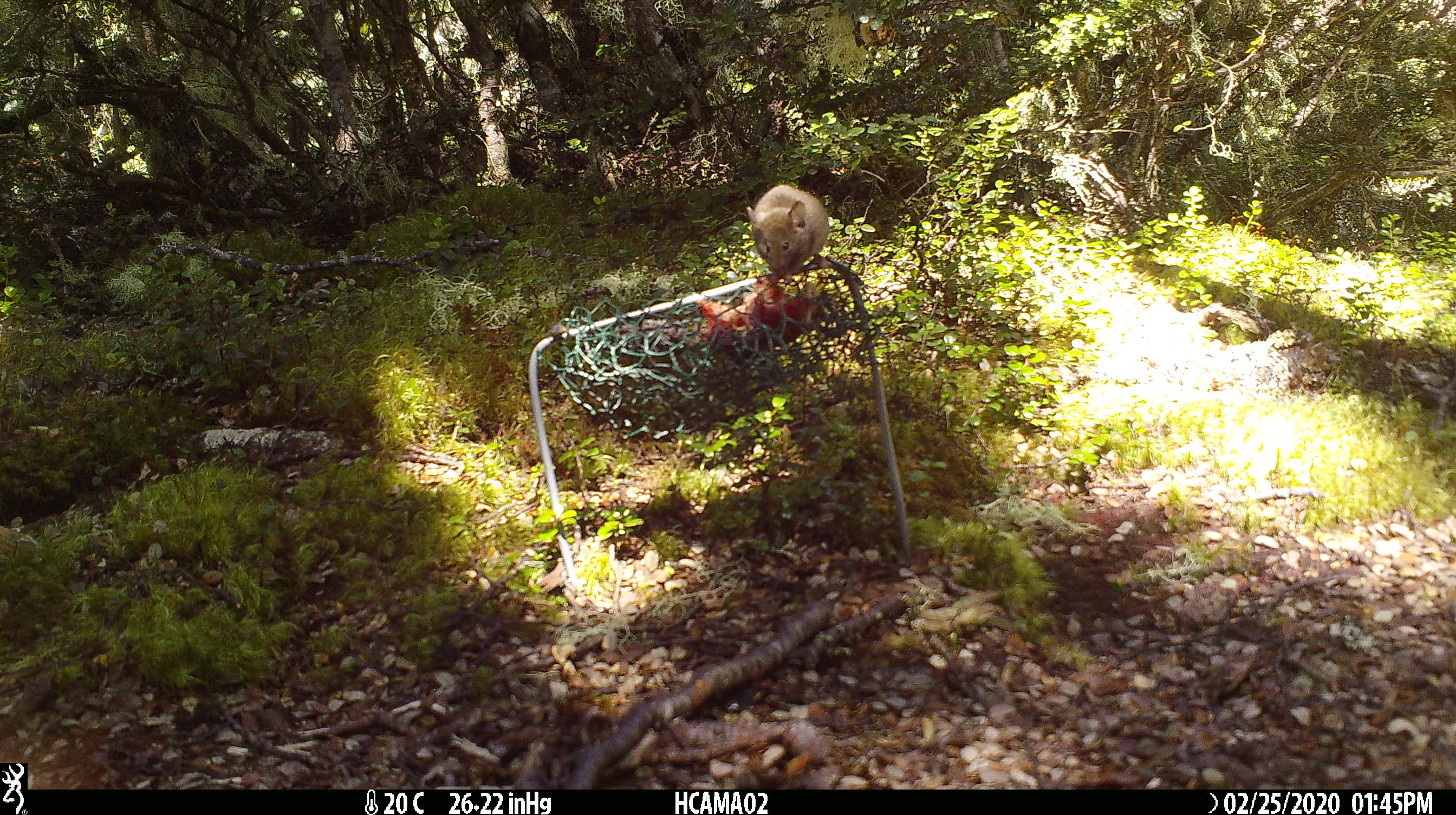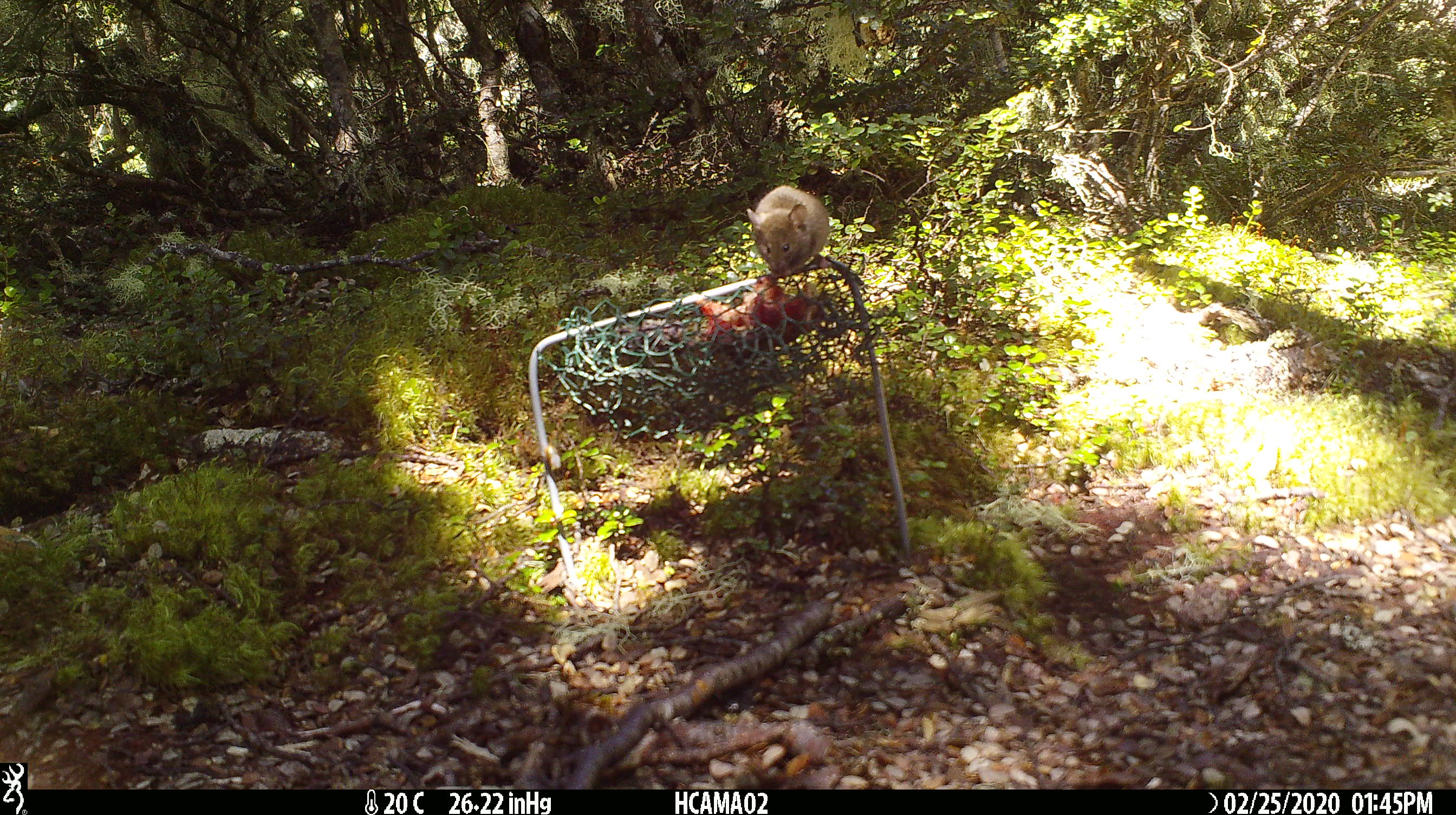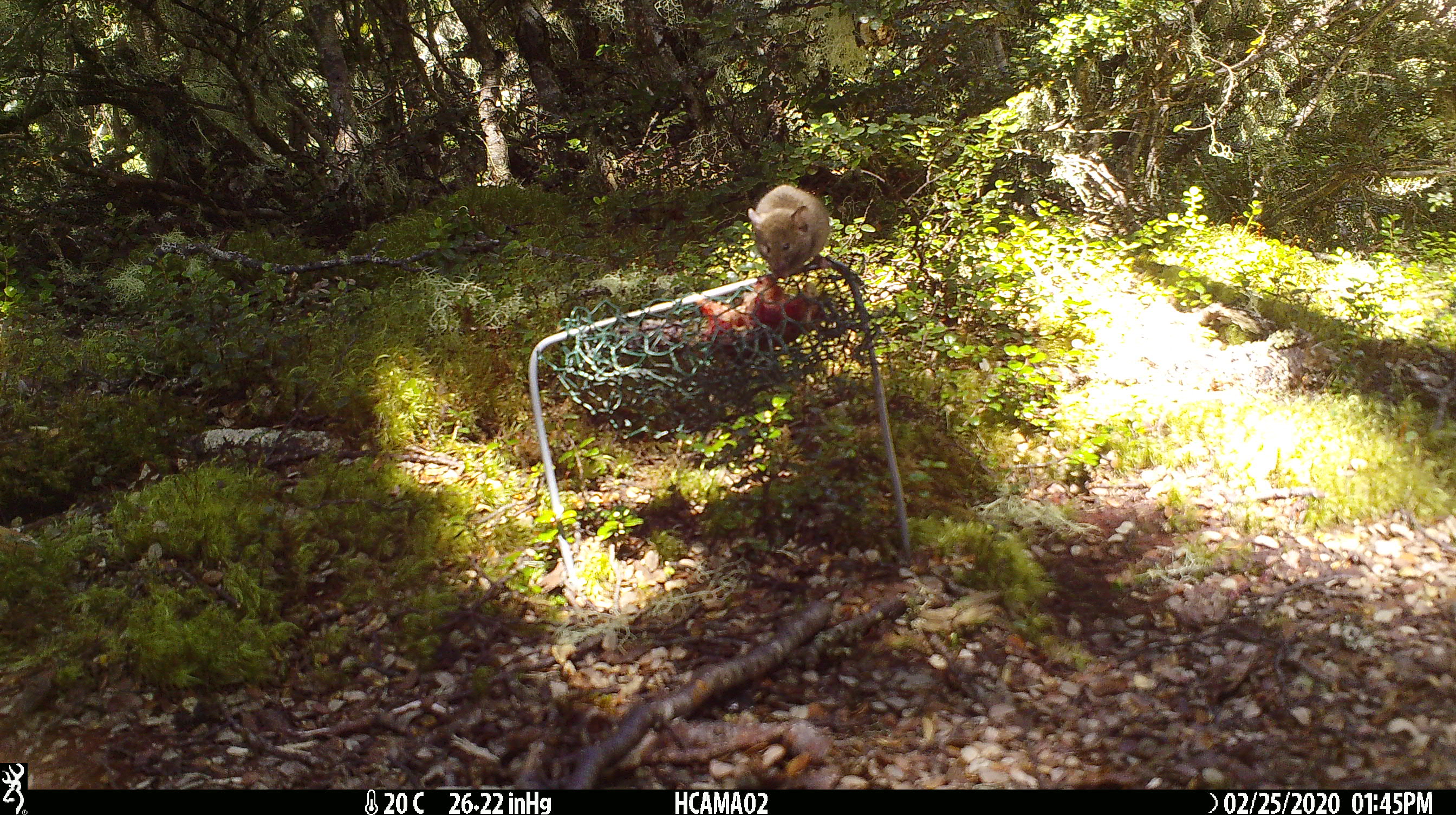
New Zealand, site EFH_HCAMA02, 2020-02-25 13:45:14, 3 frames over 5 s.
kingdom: Animalia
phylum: Chordata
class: Mammalia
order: Rodentia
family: Muridae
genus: Mus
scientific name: Mus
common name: mouse